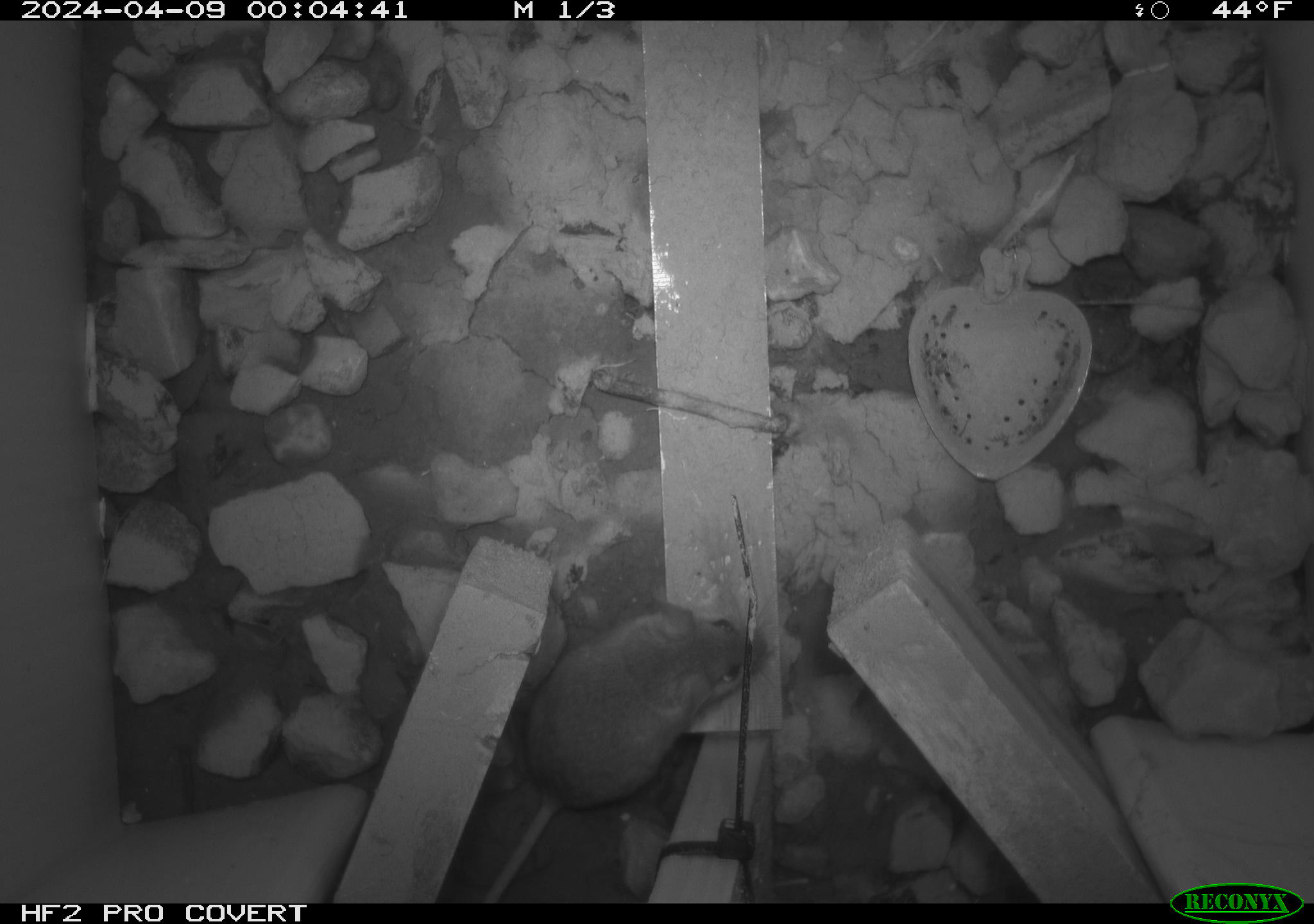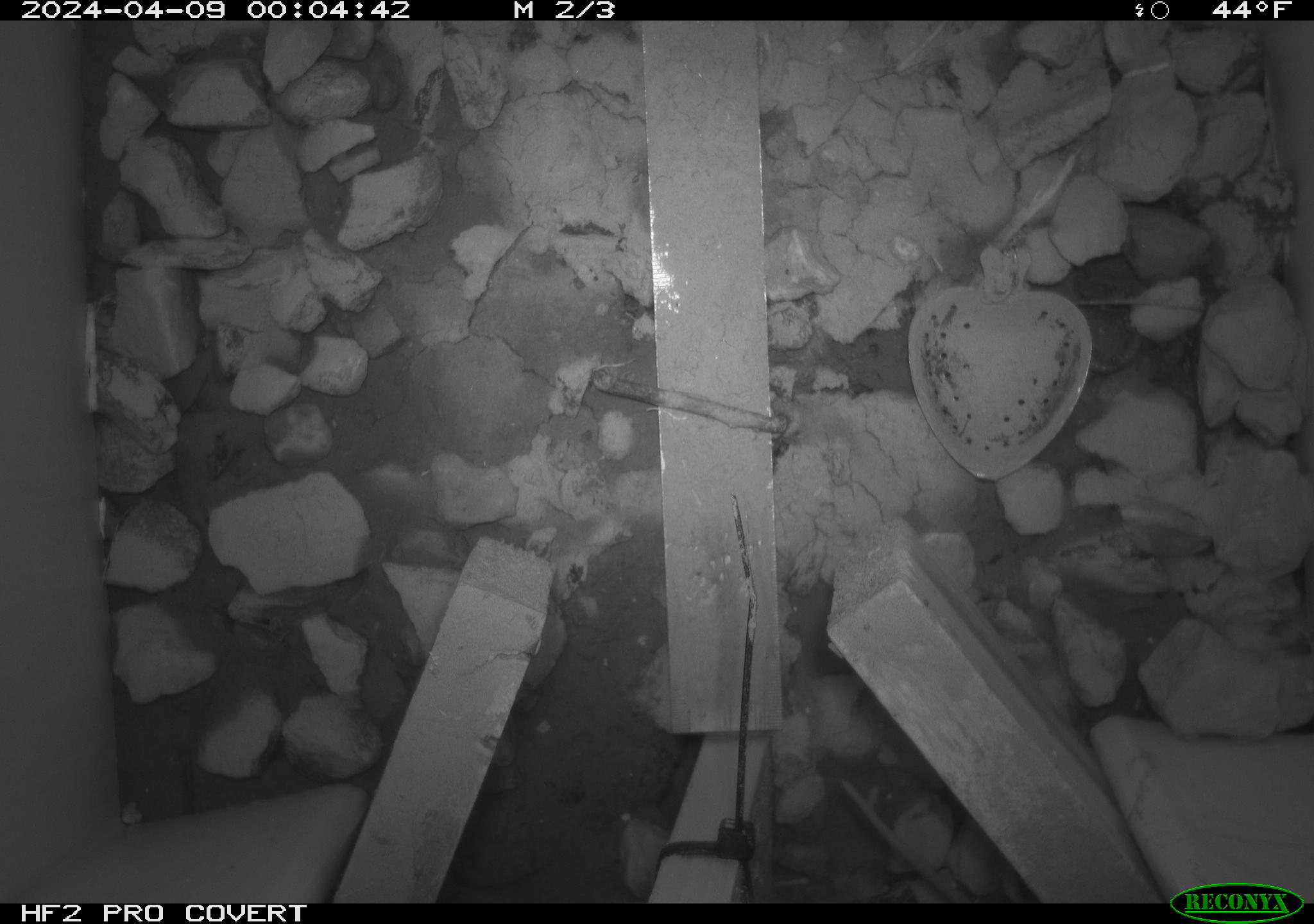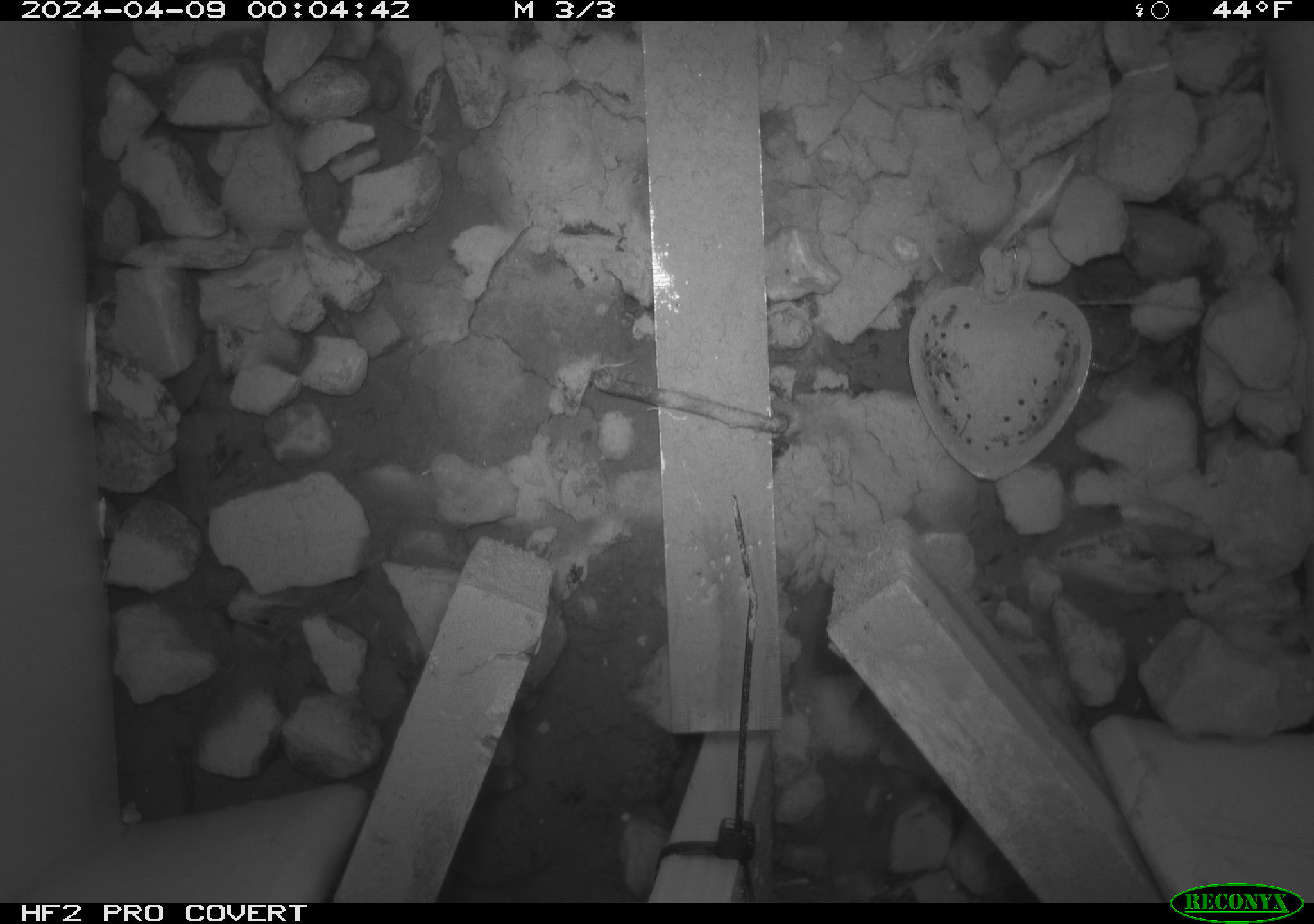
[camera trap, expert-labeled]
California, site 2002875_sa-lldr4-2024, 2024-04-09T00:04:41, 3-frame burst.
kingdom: Animalia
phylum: Chordata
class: Mammalia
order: Rodentia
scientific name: Rodentia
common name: mouse species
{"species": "mouse species (Rodentia)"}